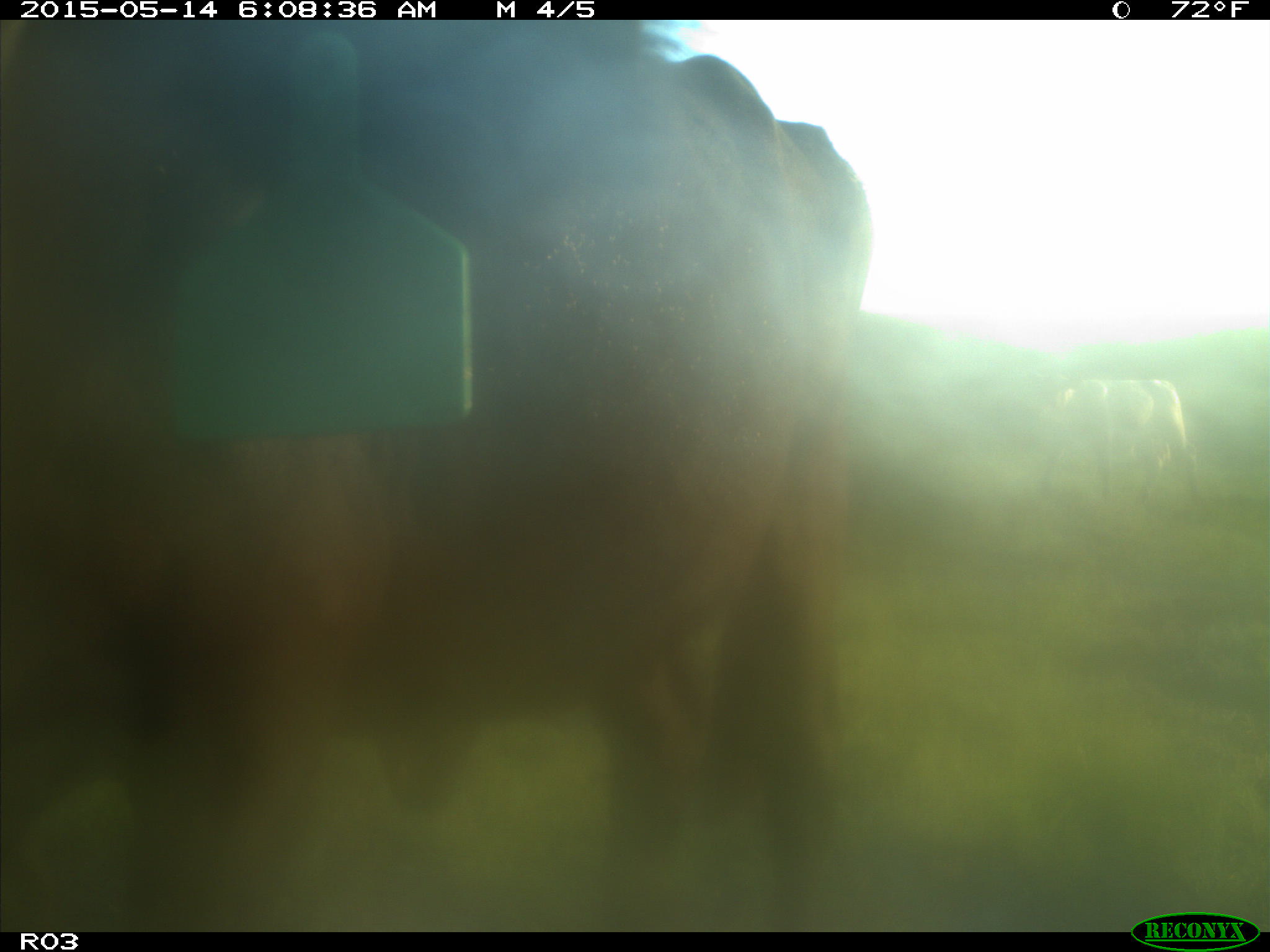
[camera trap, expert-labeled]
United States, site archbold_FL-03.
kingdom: Animalia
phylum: Chordata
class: Mammalia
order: Artiodactyla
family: Bovidae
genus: Bos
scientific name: Bos taurus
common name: domestic cow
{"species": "Bos taurus (domestic cow)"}